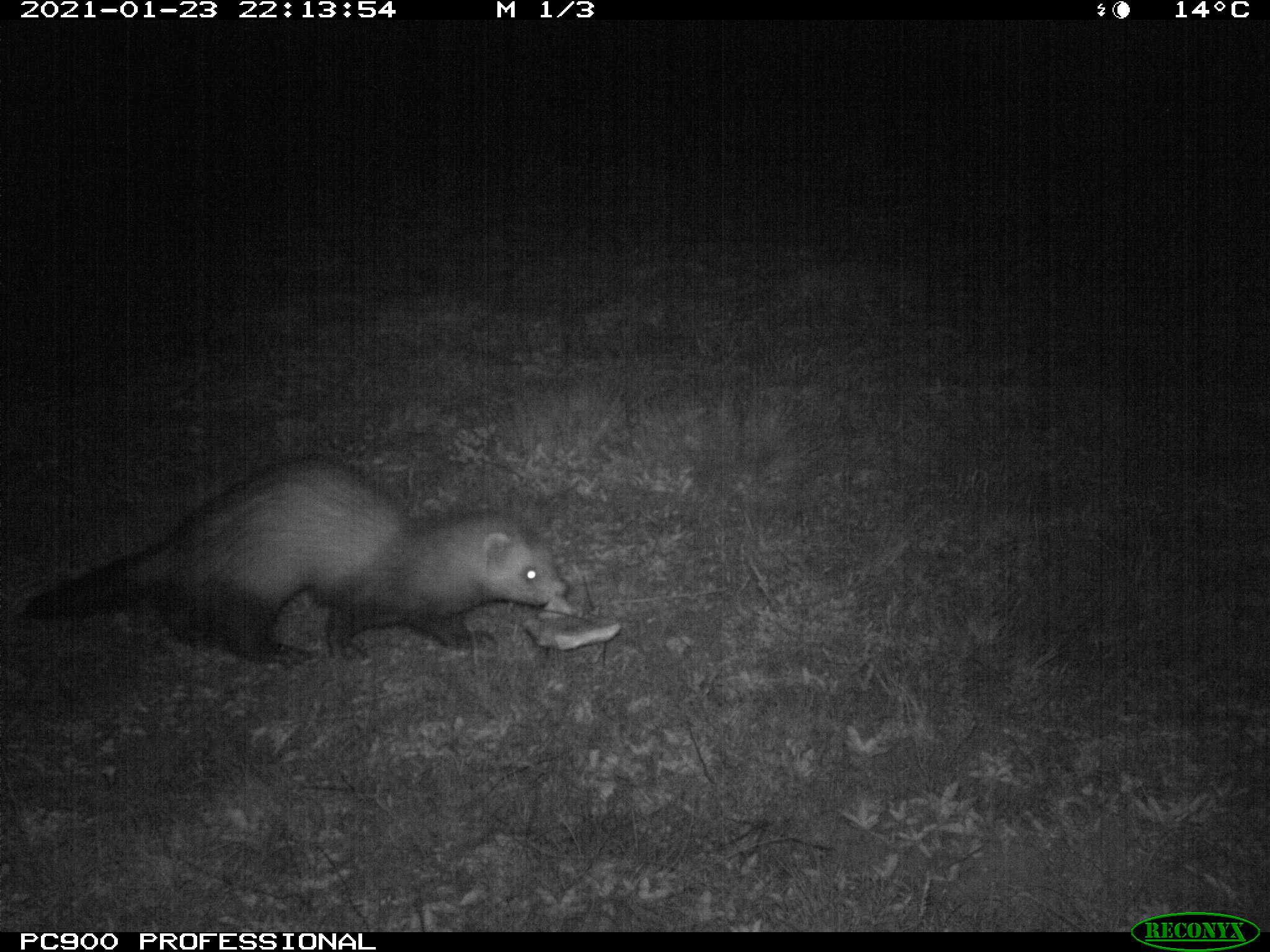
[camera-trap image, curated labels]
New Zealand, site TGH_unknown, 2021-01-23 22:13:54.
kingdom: Animalia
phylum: Chordata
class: Mammalia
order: Carnivora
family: Mustelidae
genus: Mustela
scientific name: Mustela furo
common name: ferret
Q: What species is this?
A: Ferret (Mustela furo).